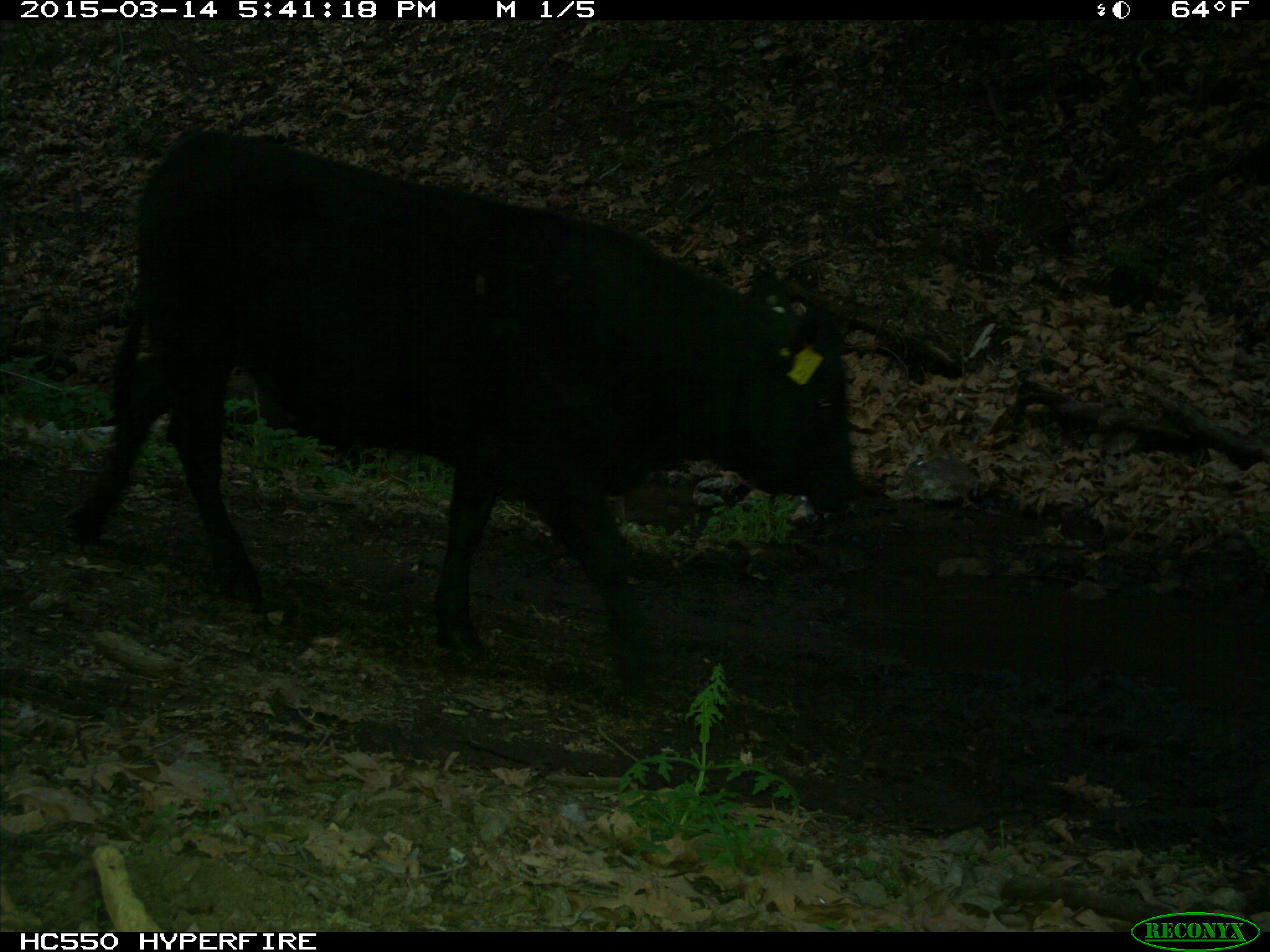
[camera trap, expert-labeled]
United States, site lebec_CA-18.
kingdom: Animalia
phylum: Chordata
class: Mammalia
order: Artiodactyla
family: Bovidae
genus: Bos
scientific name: Bos taurus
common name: domestic cow